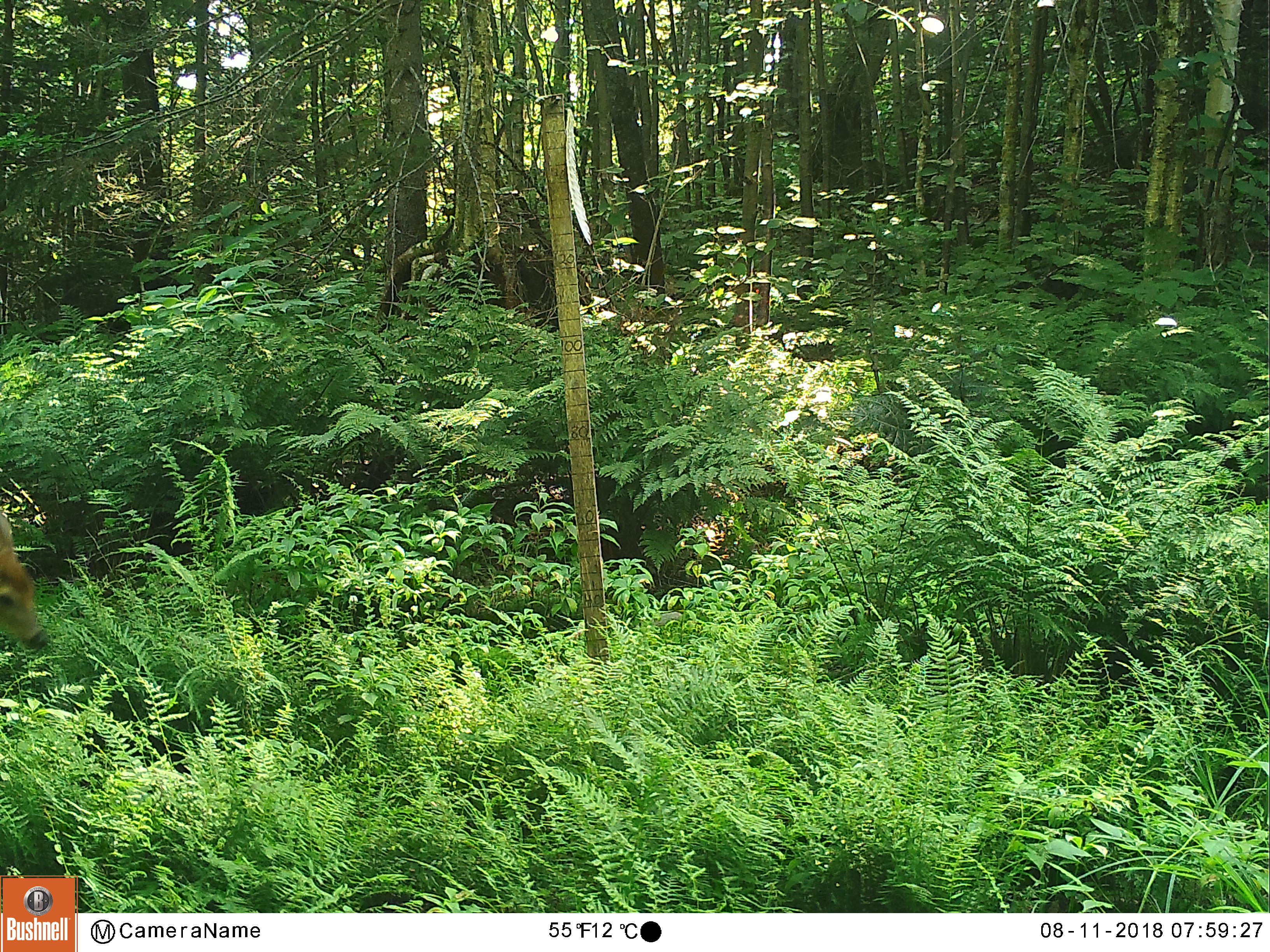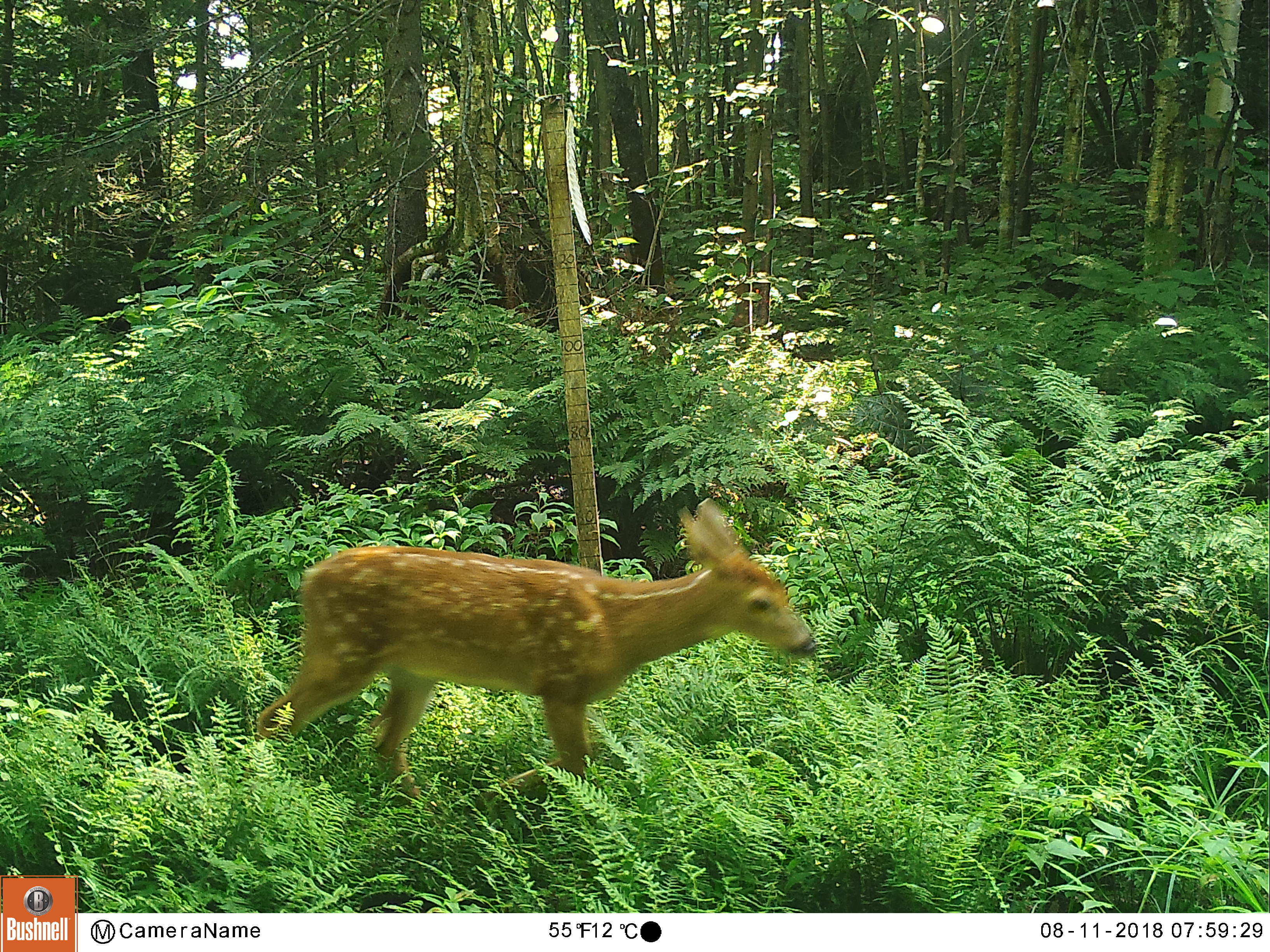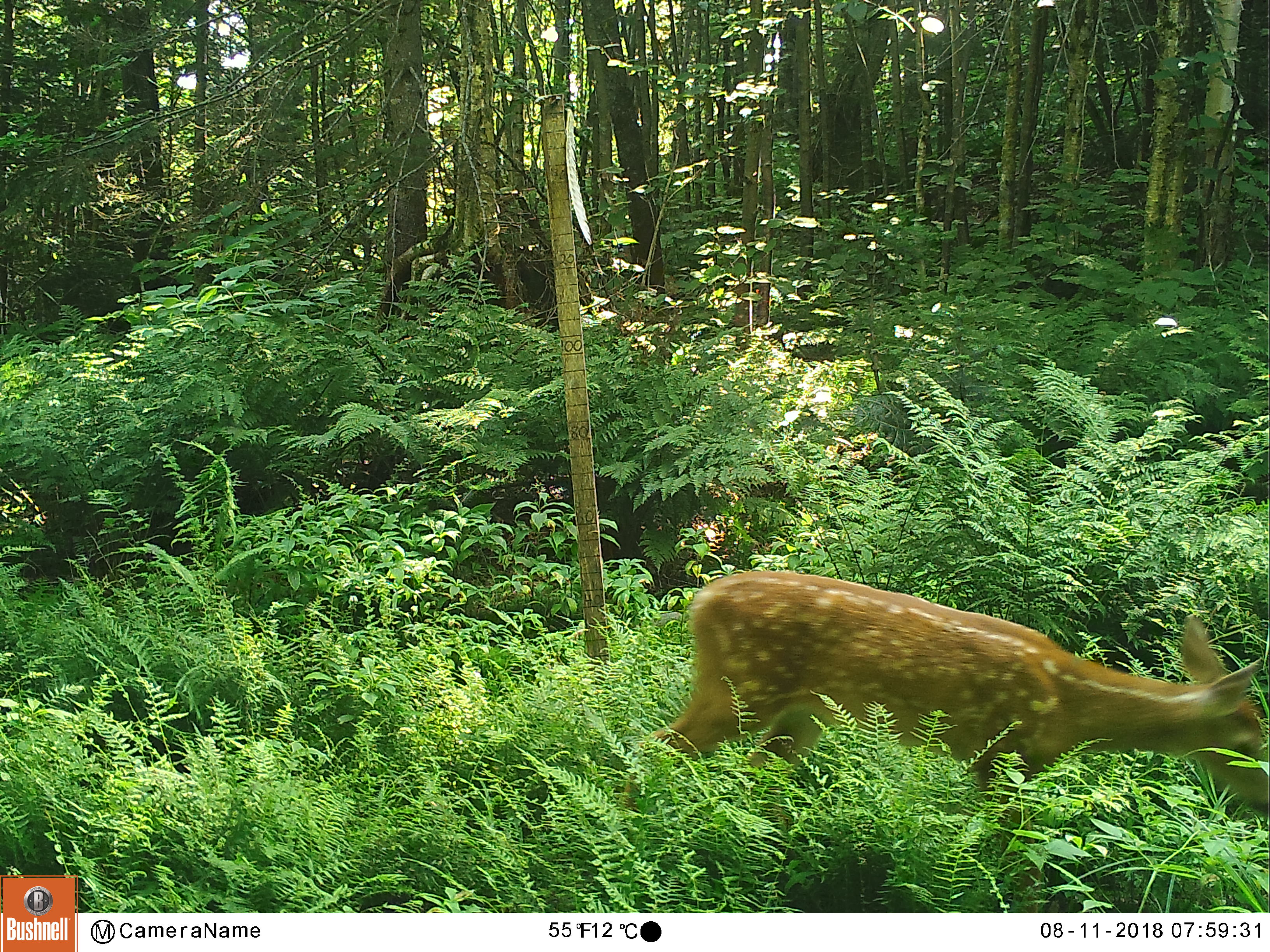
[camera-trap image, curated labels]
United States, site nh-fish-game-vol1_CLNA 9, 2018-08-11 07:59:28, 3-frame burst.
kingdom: Animalia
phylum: Chordata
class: Mammalia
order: Artiodactyla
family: Cervidae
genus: Odocoileus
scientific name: Odocoileus virginianus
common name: white-tailed deer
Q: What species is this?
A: White-tailed deer (Odocoileus virginianus).